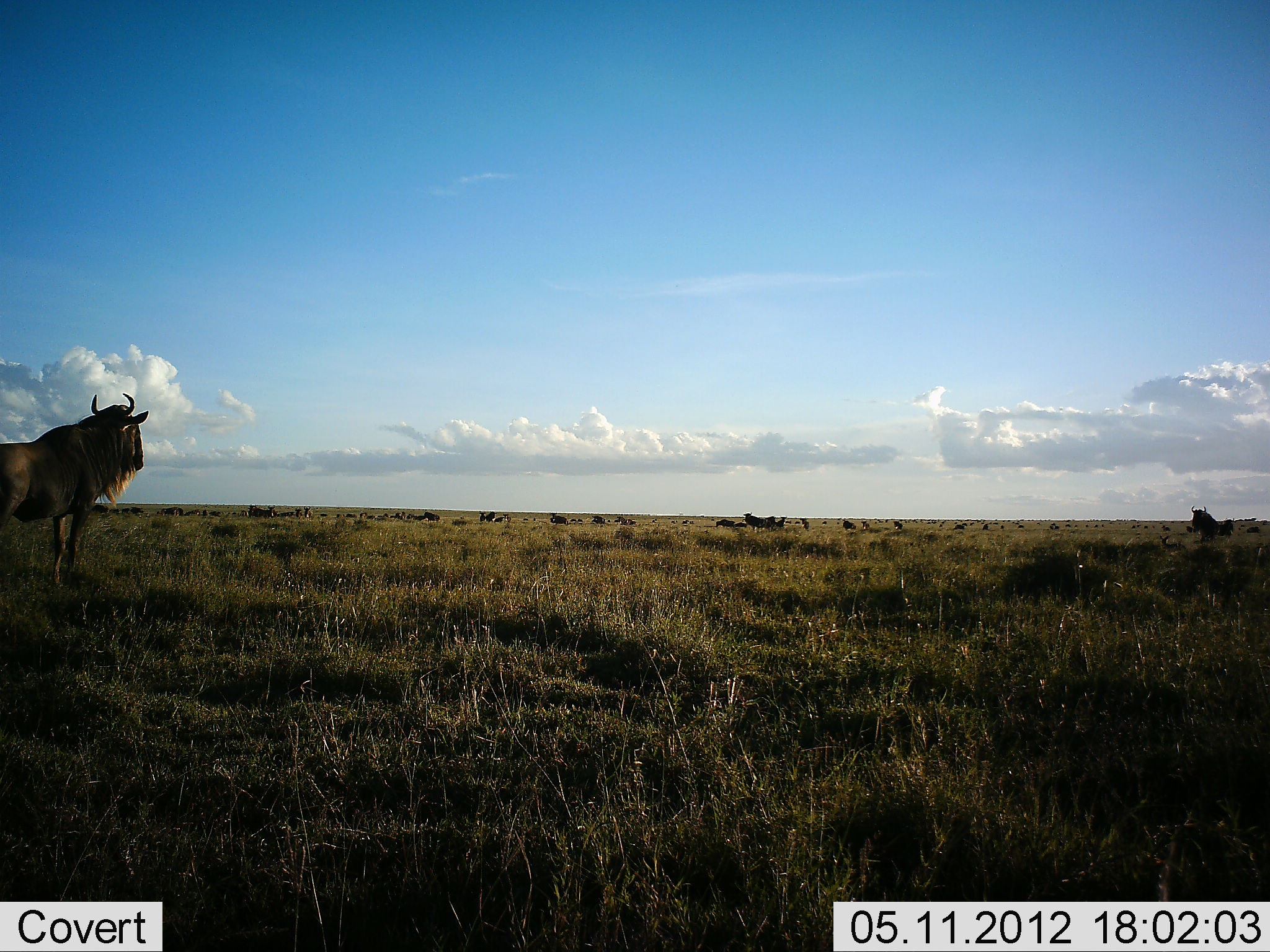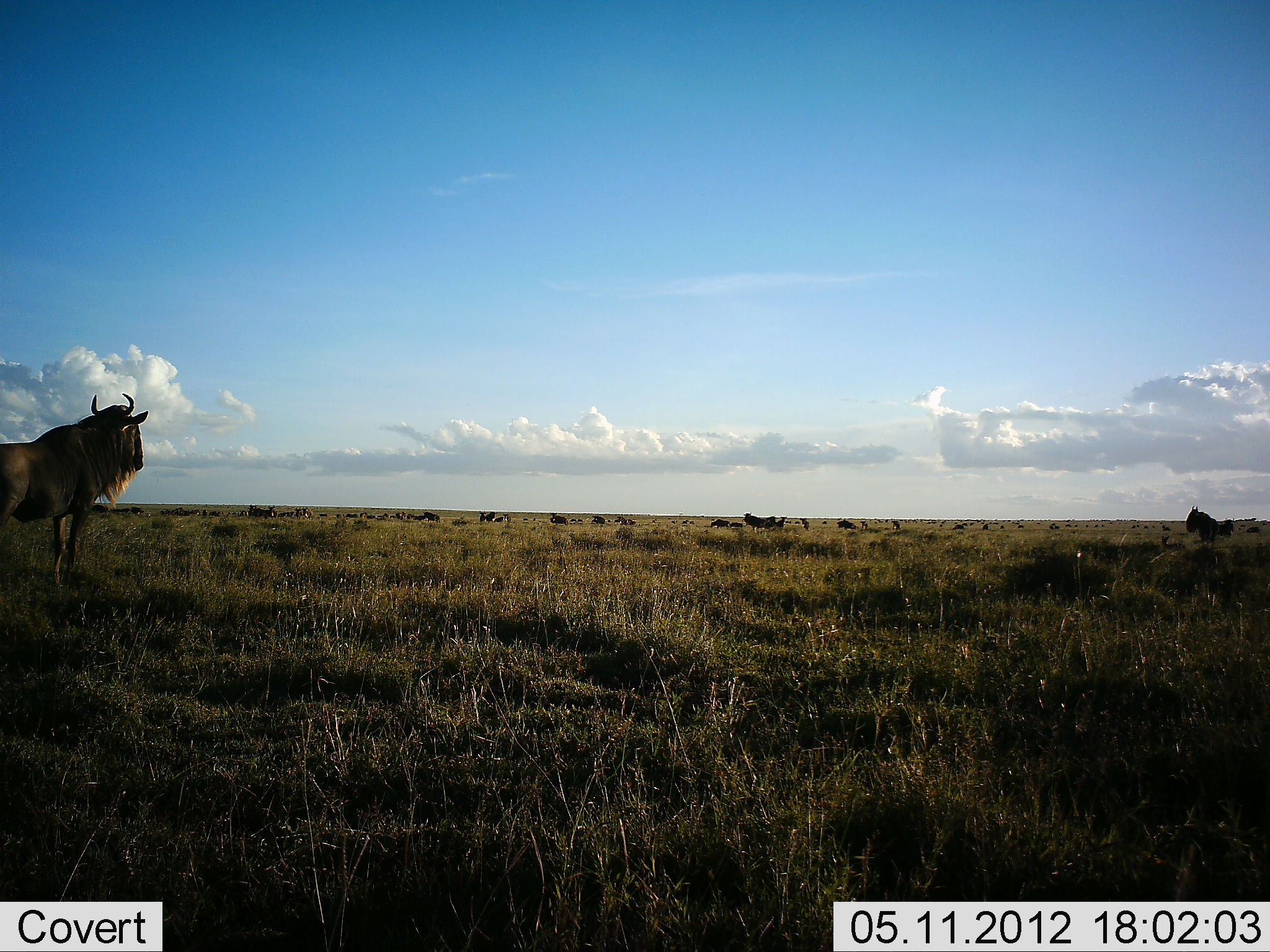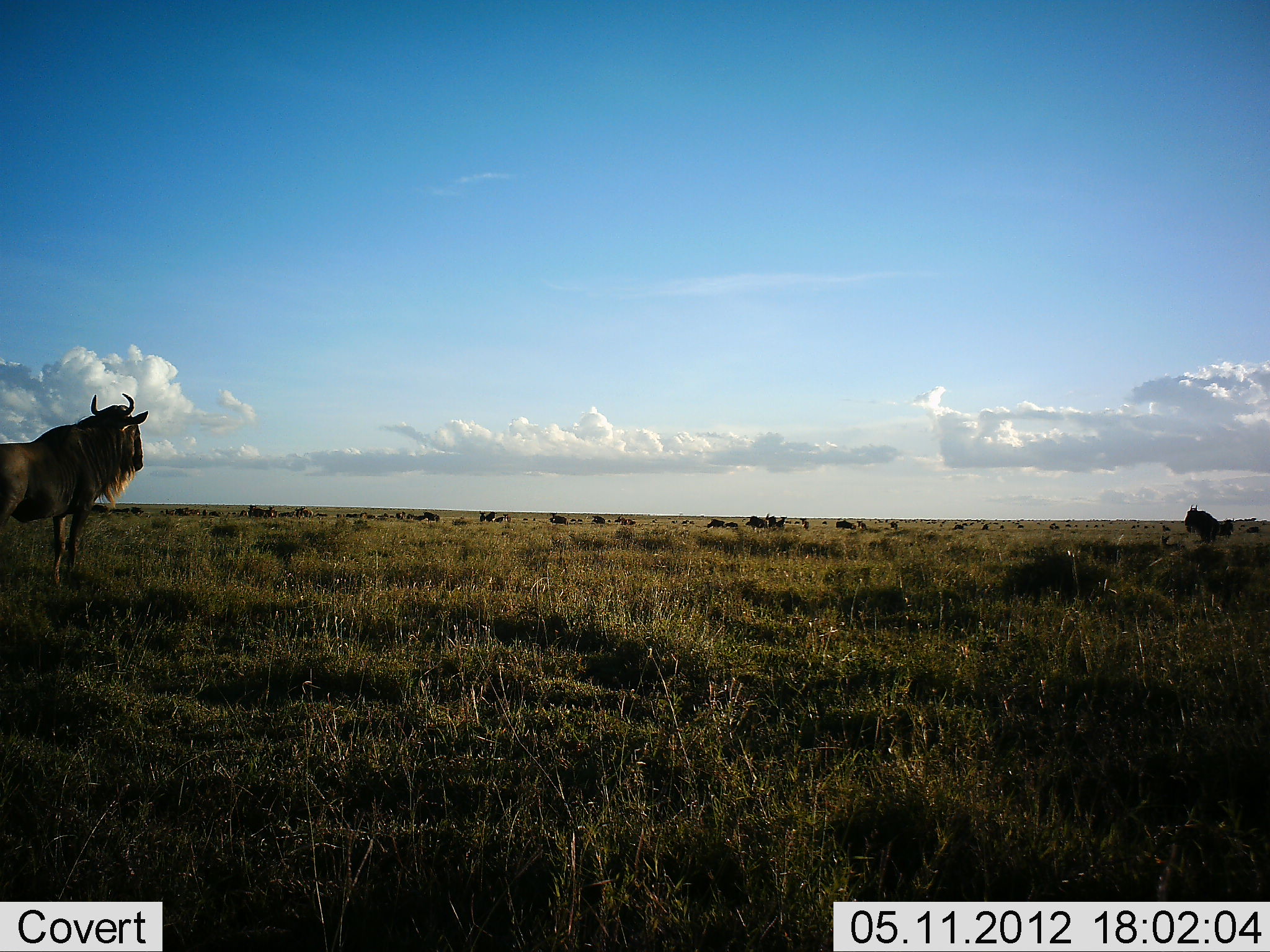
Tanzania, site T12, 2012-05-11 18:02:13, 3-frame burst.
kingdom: Animalia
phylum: Chordata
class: Mammalia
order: Artiodactyla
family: Bovidae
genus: Connochaetes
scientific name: Connochaetes taurinus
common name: blue wildebeest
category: wildebeest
Wildebeest (blue wildebeest) (Connochaetes taurinus), count 11-50. Behavior (volunteer vote fractions): standing 100%, resting 0%, moving 20%, interacting 0%. Young present (vote fraction): 0%. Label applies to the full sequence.